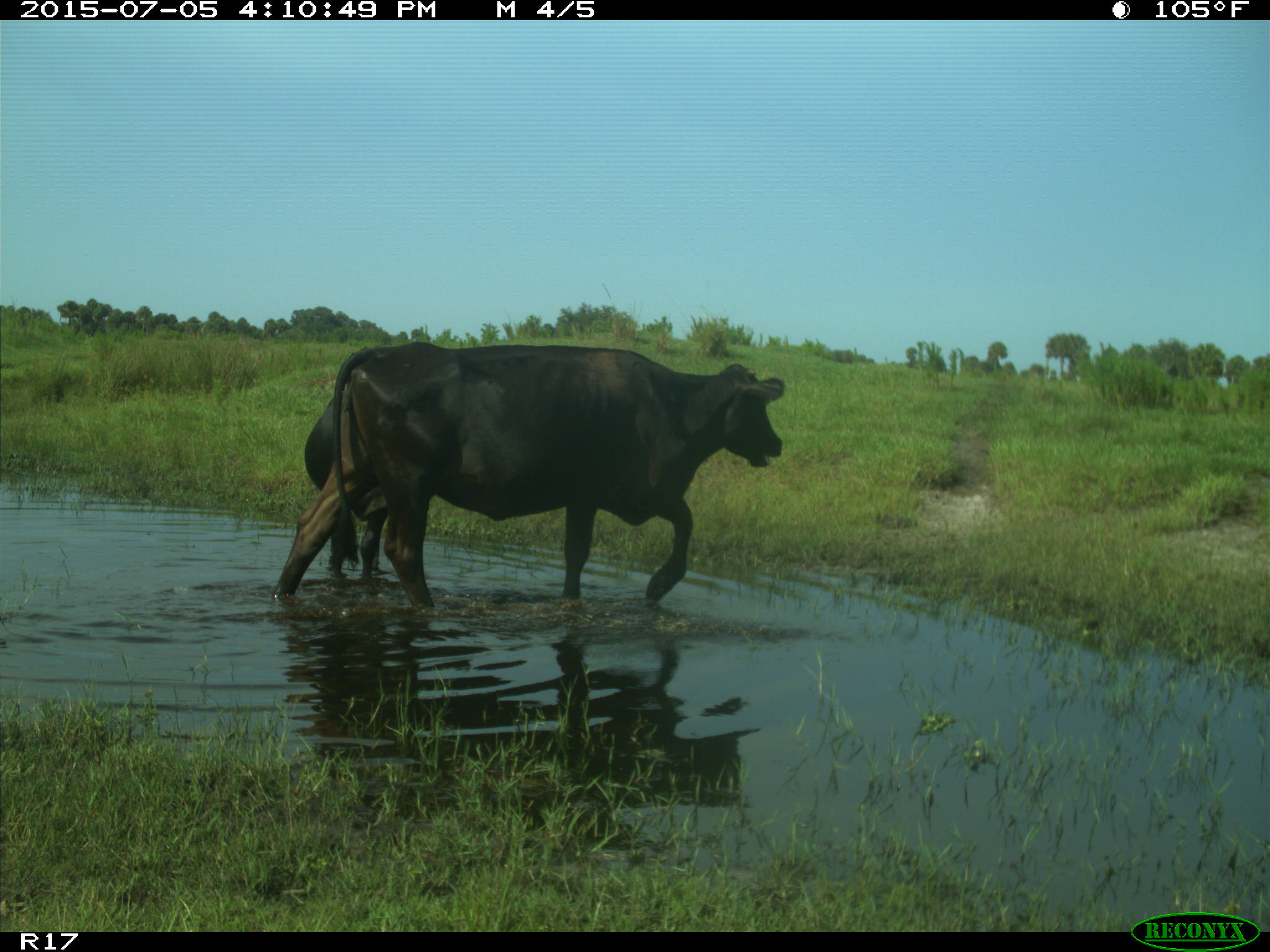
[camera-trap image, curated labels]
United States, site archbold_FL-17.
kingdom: Animalia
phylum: Chordata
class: Mammalia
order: Artiodactyla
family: Bovidae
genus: Bos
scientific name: Bos taurus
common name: domestic cow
Bos taurus (domestic cow).